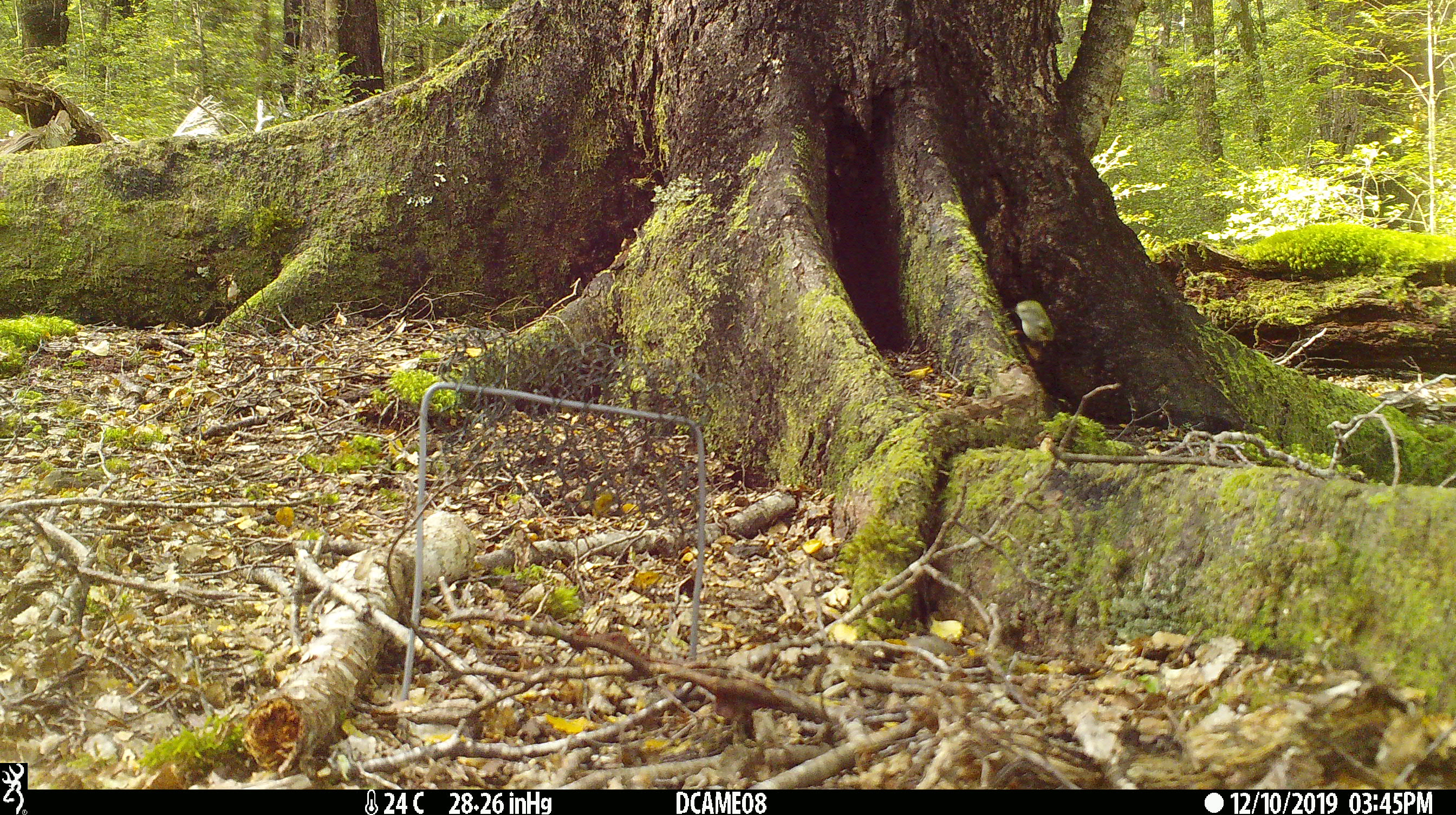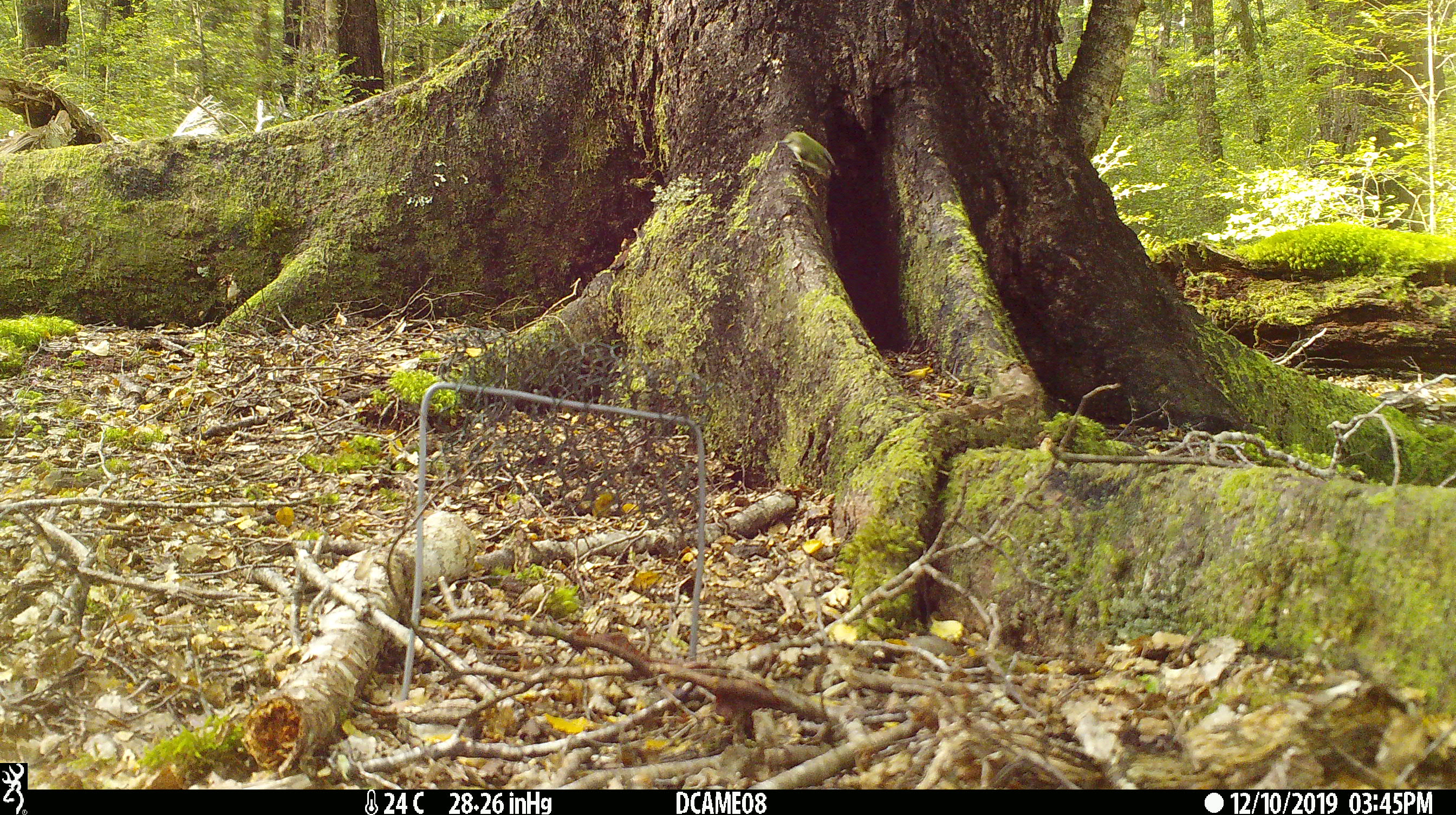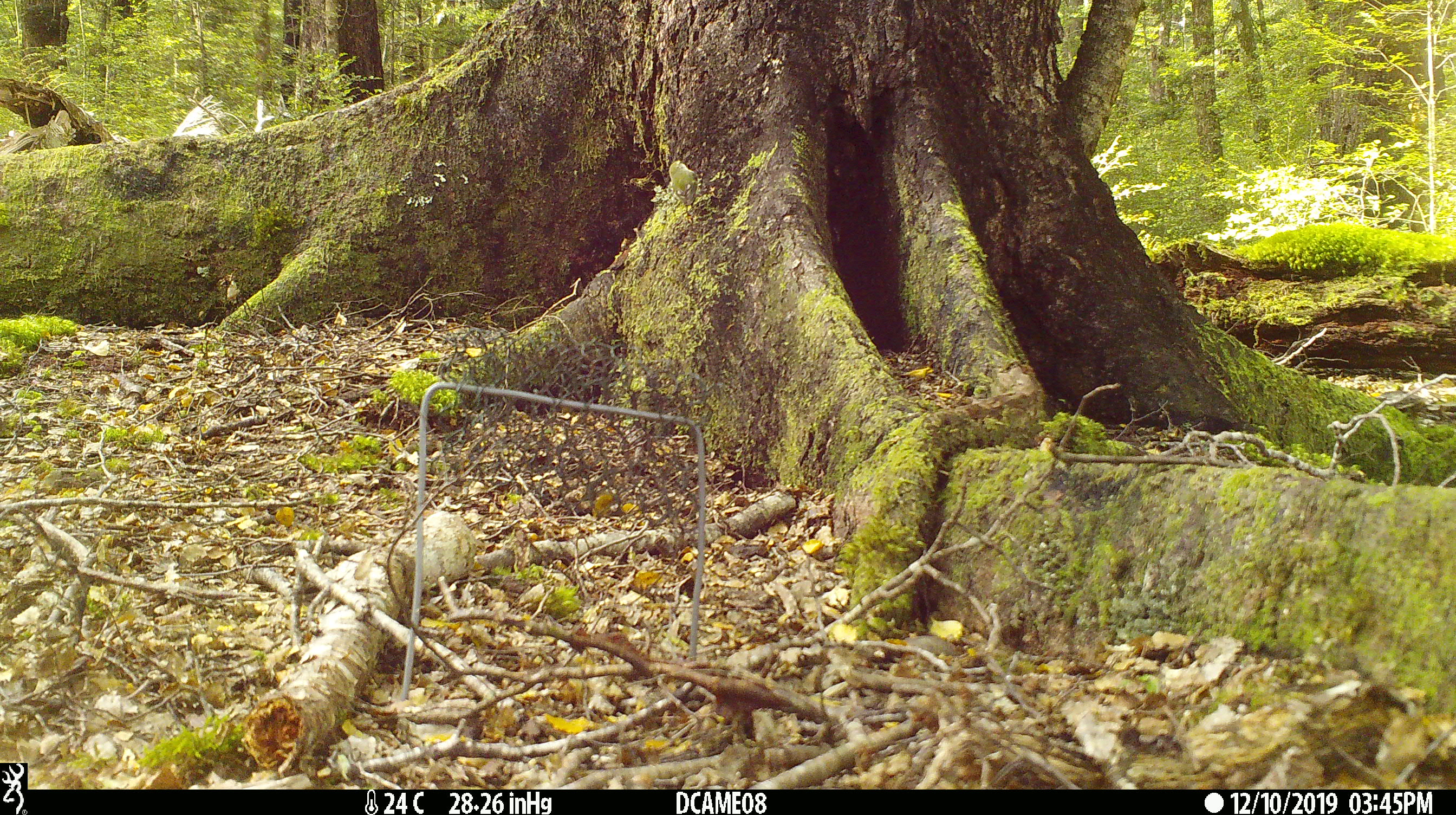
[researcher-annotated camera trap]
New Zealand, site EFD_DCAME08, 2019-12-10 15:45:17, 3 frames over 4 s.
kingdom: Animalia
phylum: Chordata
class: Aves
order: Passeriformes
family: Acanthisittidae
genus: Acanthisitta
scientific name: Acanthisitta chloris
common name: rifleman